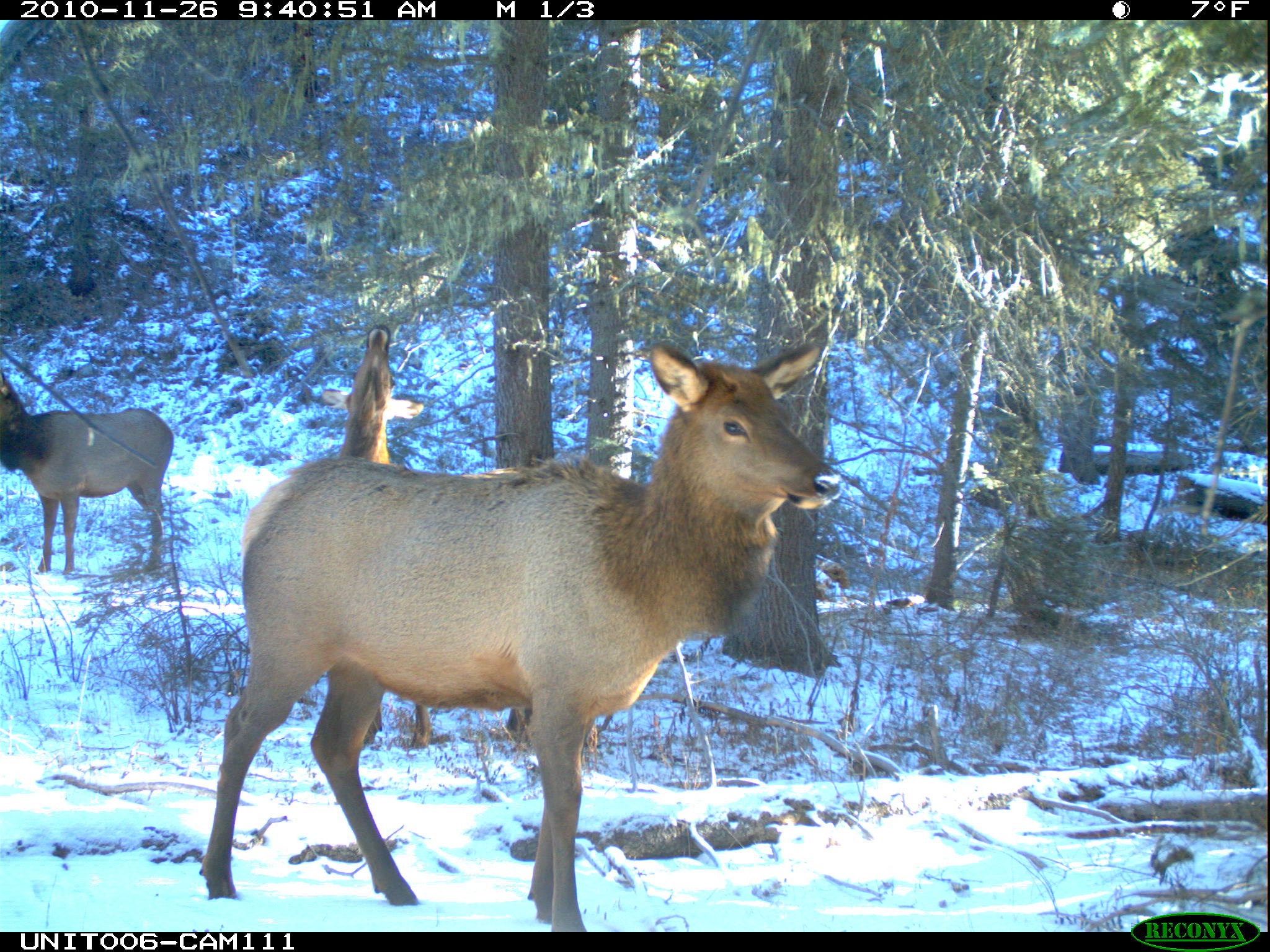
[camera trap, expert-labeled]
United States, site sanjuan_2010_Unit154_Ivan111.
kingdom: Animalia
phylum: Chordata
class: Mammalia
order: Artiodactyla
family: Cervidae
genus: Cervus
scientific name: Cervus elaphus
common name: red deer